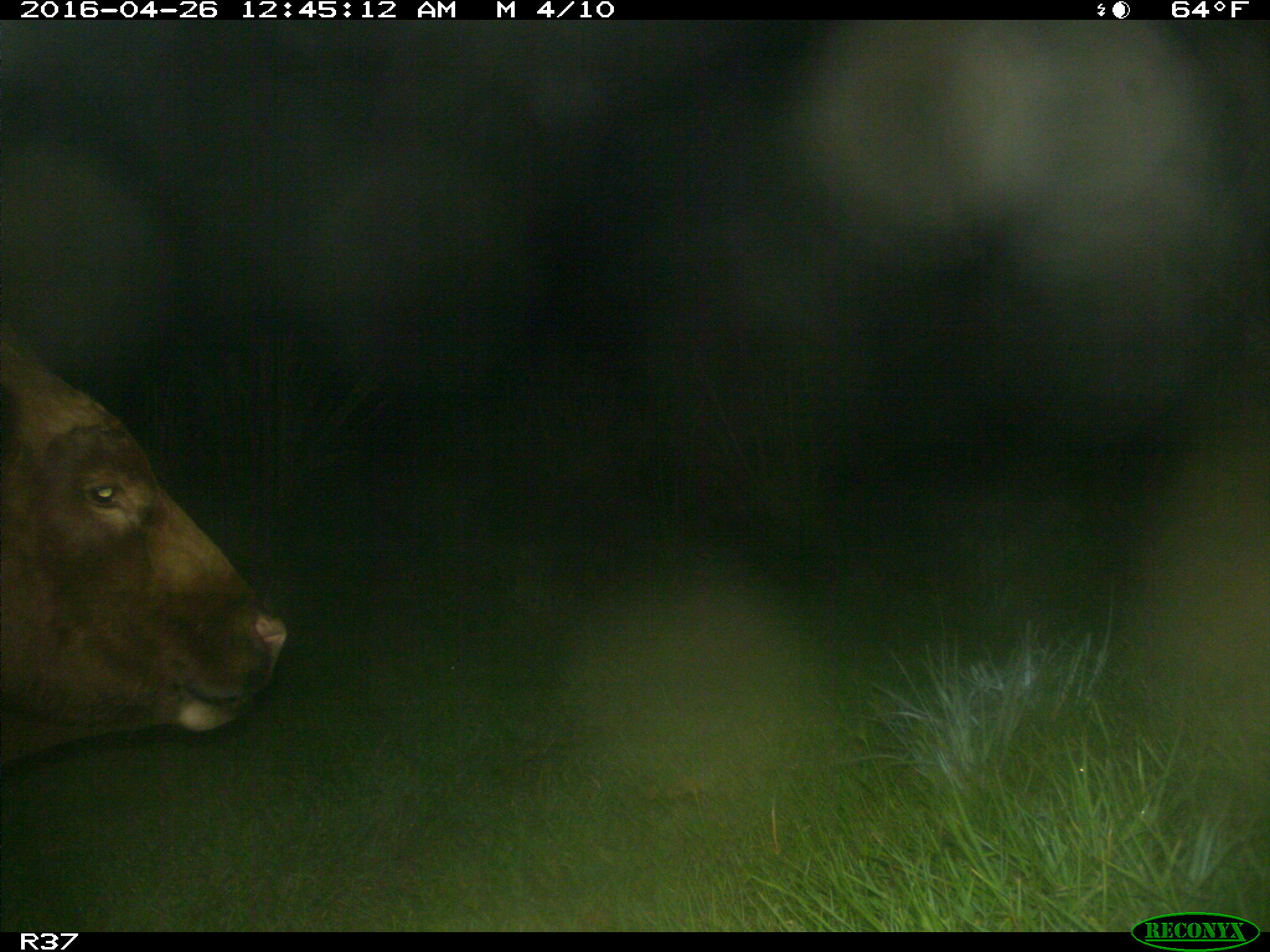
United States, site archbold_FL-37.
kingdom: Animalia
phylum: Chordata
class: Mammalia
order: Artiodactyla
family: Bovidae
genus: Bos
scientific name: Bos taurus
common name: domestic cow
Bos taurus (domestic cow).